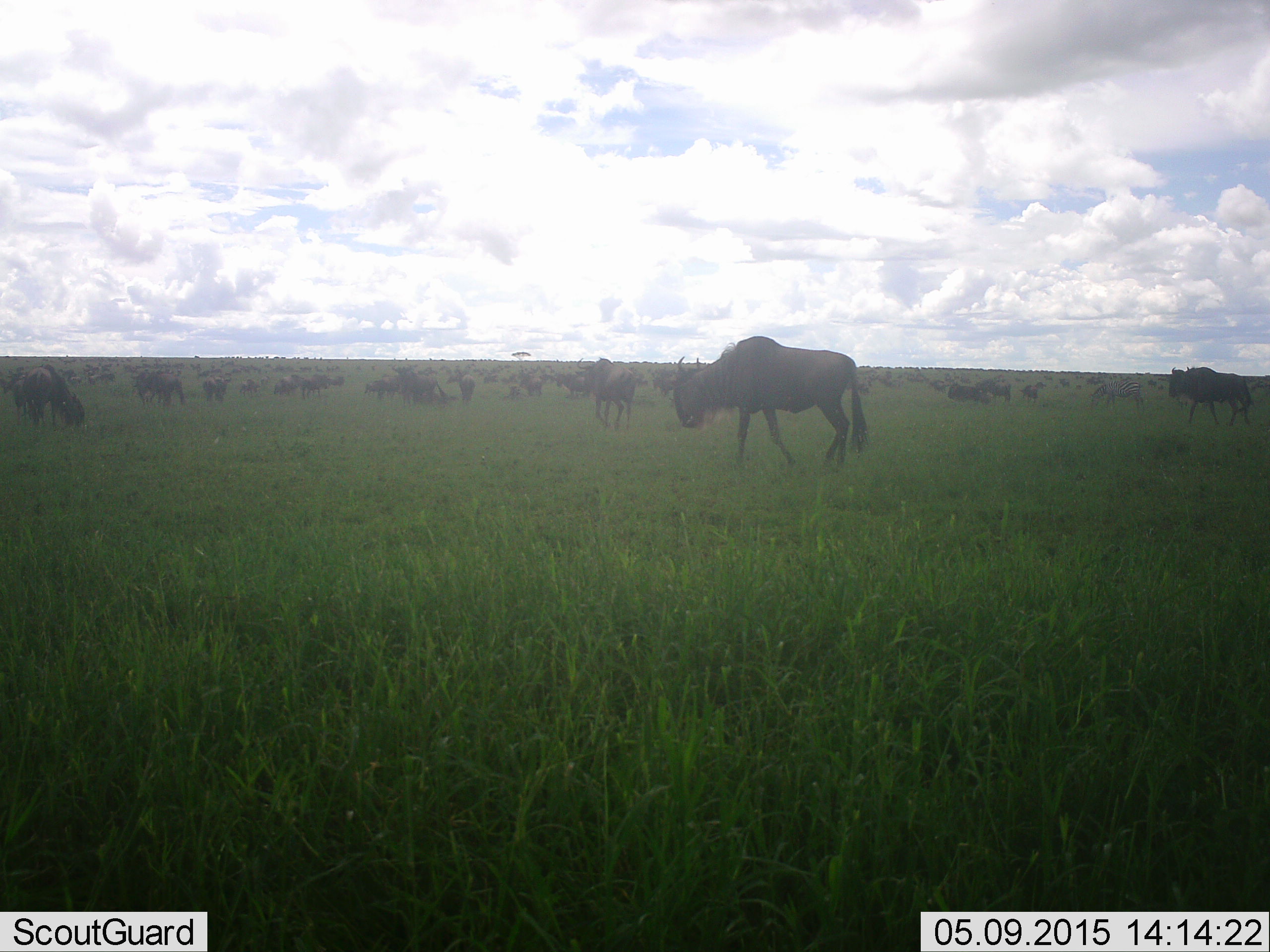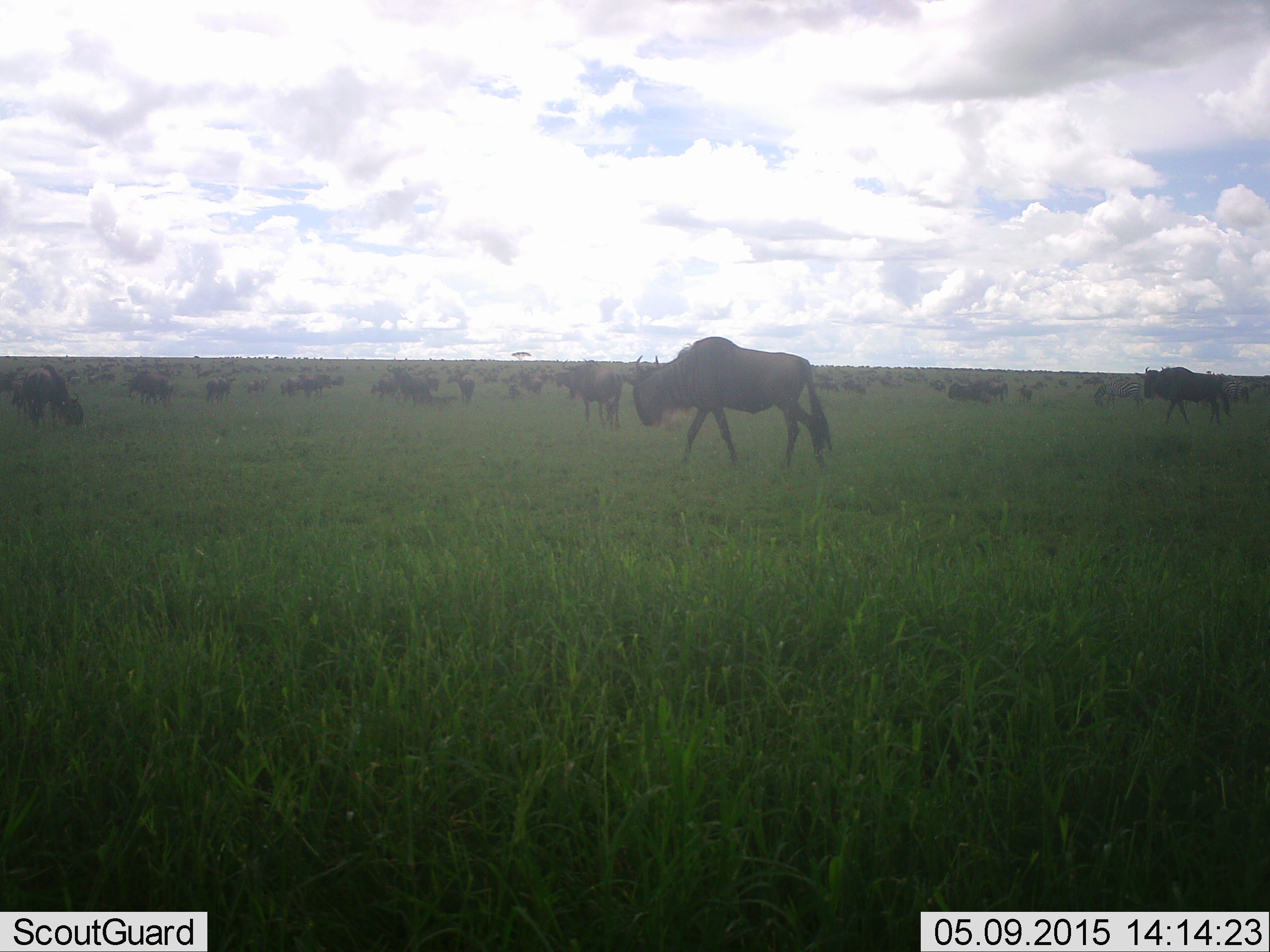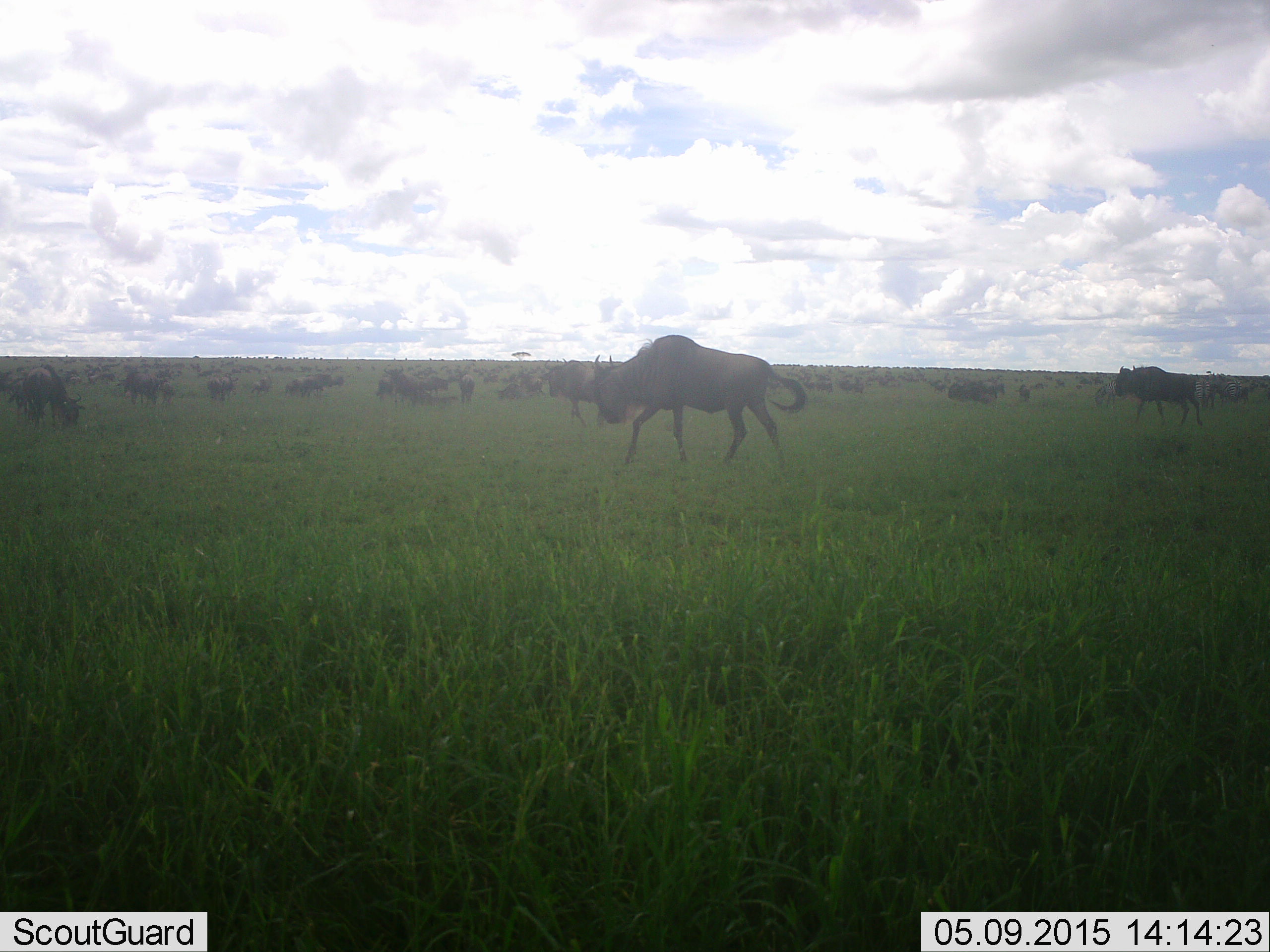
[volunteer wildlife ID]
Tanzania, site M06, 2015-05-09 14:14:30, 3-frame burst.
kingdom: Animalia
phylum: Chordata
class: Mammalia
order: Artiodactyla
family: Bovidae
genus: Connochaetes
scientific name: Connochaetes taurinus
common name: blue wildebeest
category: wildebeest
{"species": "wildebeest (blue wildebeest) (Connochaetes taurinus)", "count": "51+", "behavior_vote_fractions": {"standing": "40%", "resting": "10%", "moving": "80%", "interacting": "0%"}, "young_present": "0%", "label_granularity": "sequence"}